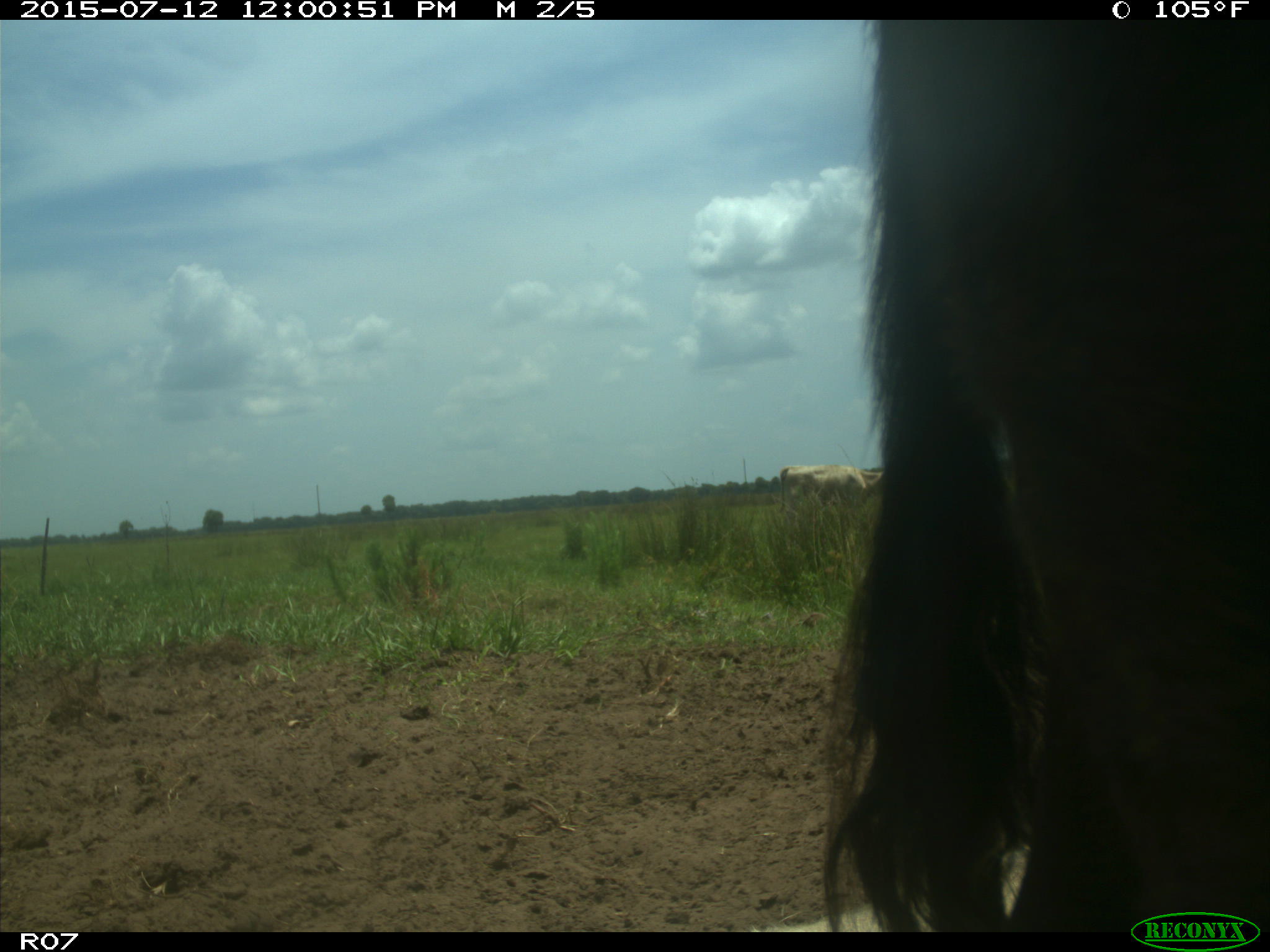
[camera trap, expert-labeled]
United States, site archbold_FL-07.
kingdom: Animalia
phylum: Chordata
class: Mammalia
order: Artiodactyla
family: Bovidae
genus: Bos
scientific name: Bos taurus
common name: domestic cow